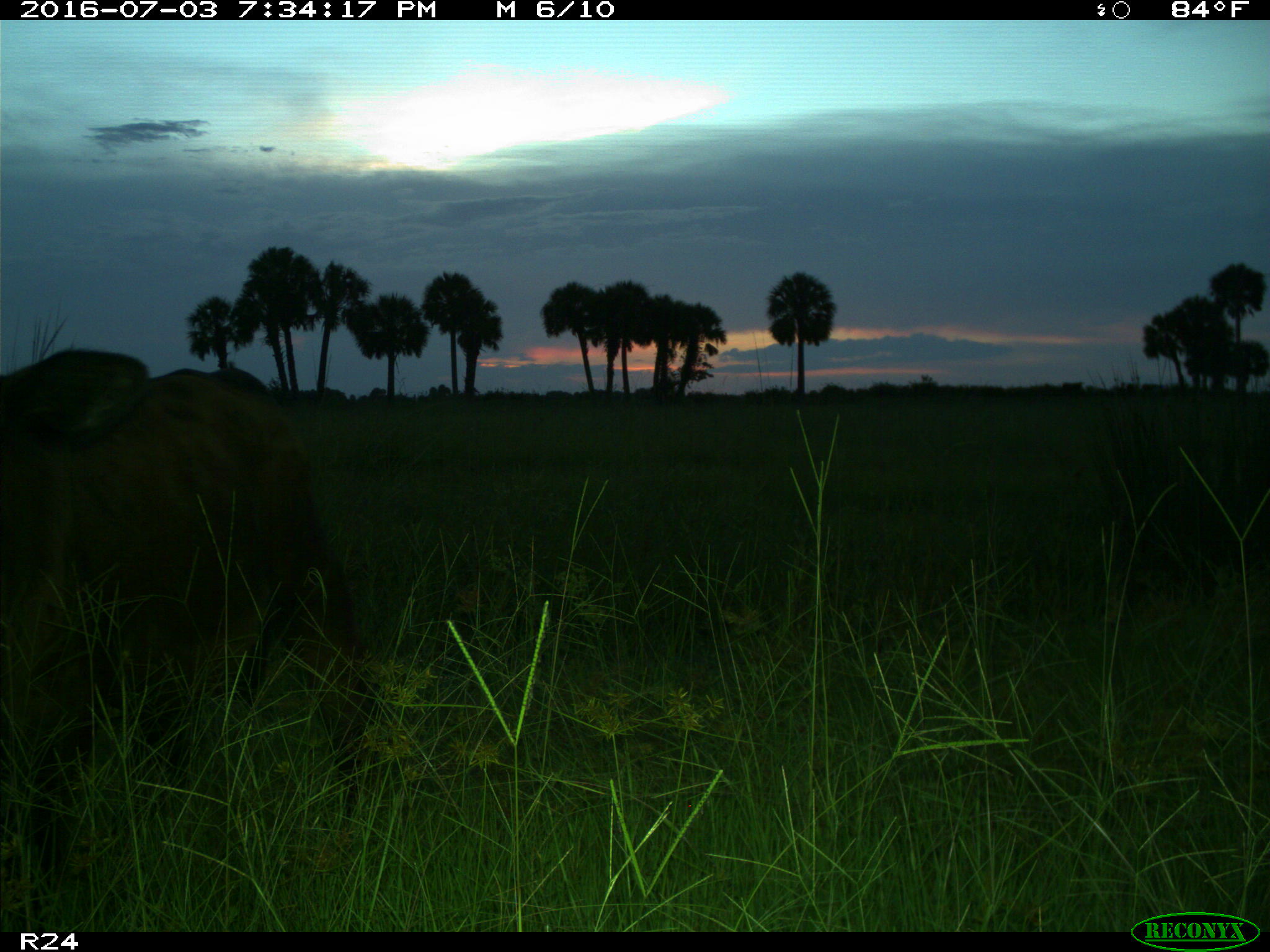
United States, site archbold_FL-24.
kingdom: Animalia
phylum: Chordata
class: Mammalia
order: Artiodactyla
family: Bovidae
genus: Bos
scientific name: Bos taurus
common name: domestic cow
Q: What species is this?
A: Bos taurus (domestic cow).